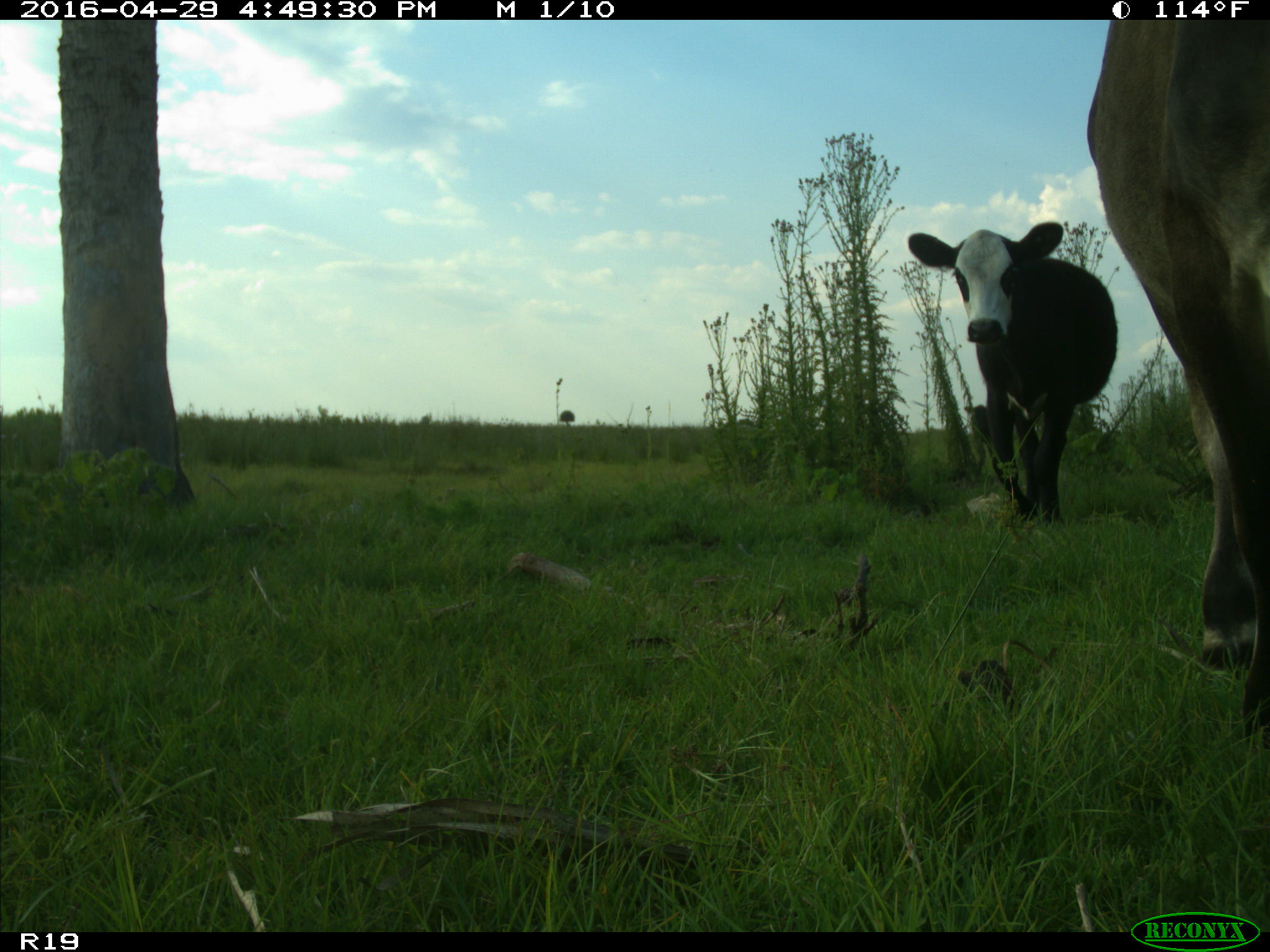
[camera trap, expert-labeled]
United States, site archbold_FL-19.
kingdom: Animalia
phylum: Chordata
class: Mammalia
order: Artiodactyla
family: Bovidae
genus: Bos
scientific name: Bos taurus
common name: domestic cow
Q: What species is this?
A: Bos taurus (domestic cow).